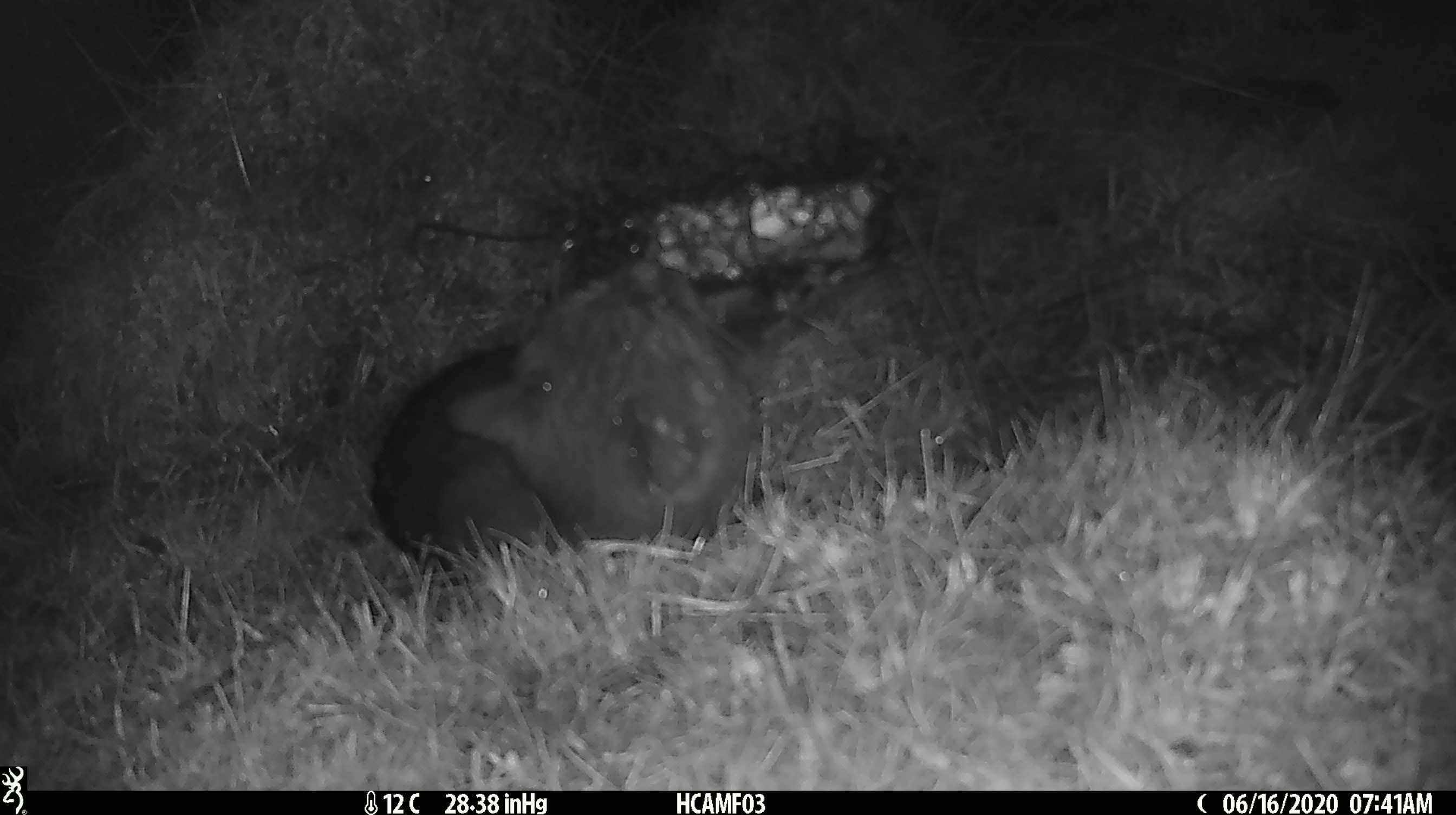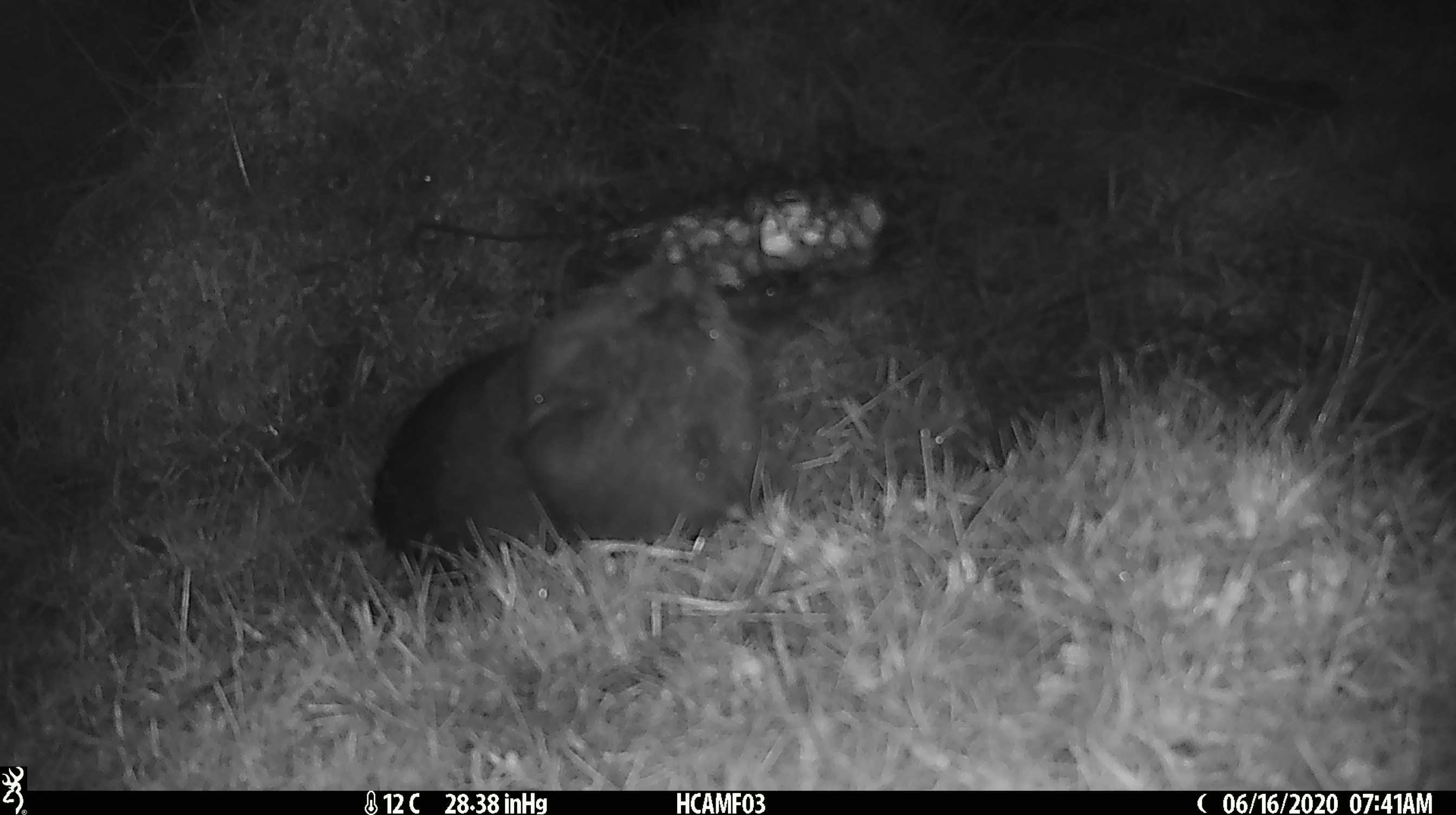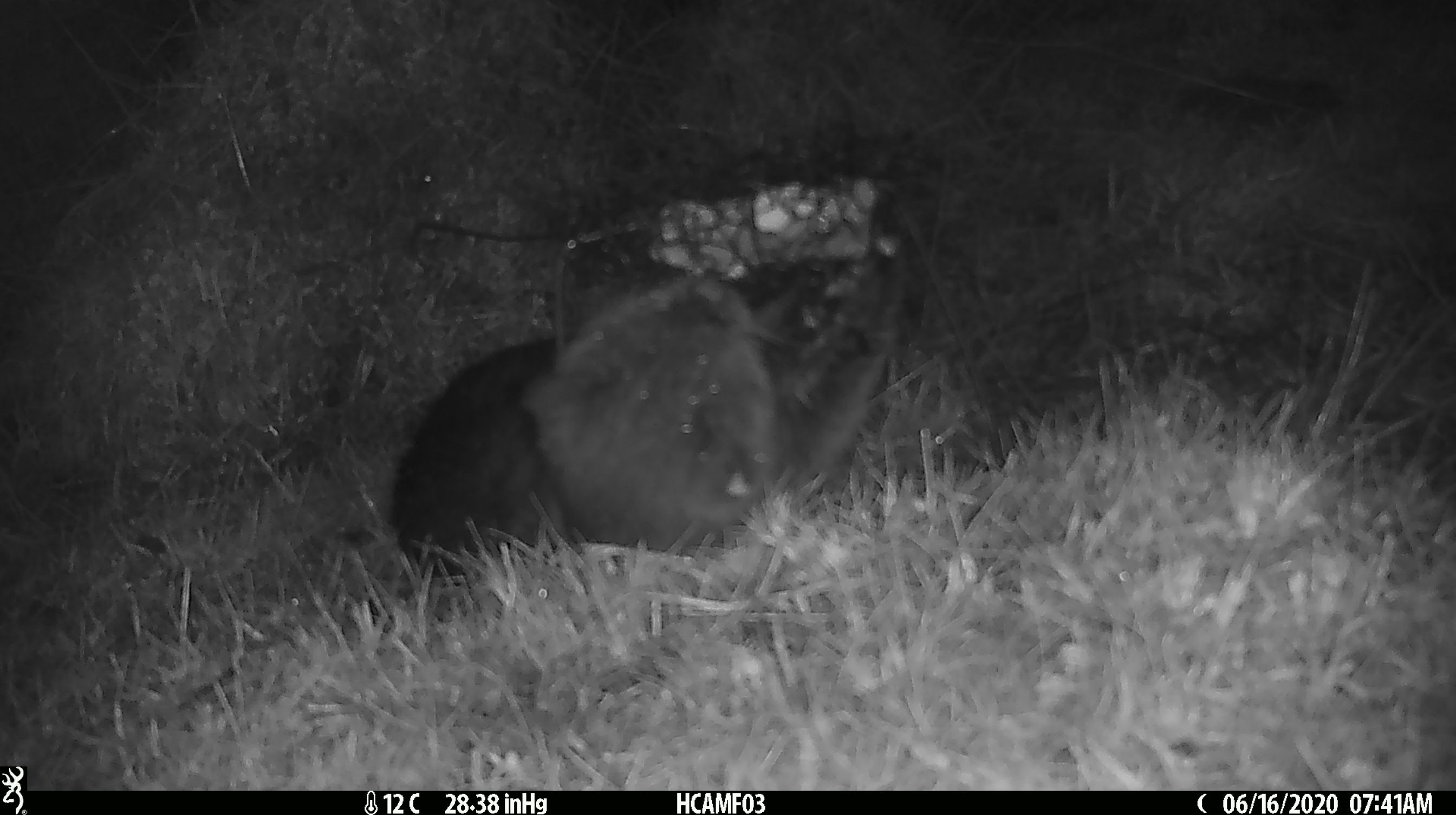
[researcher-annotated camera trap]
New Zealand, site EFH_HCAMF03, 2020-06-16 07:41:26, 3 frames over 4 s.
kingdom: Animalia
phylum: Chordata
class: Mammalia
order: Carnivora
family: Felidae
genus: Felis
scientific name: Felis catus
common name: domestic cat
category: cat